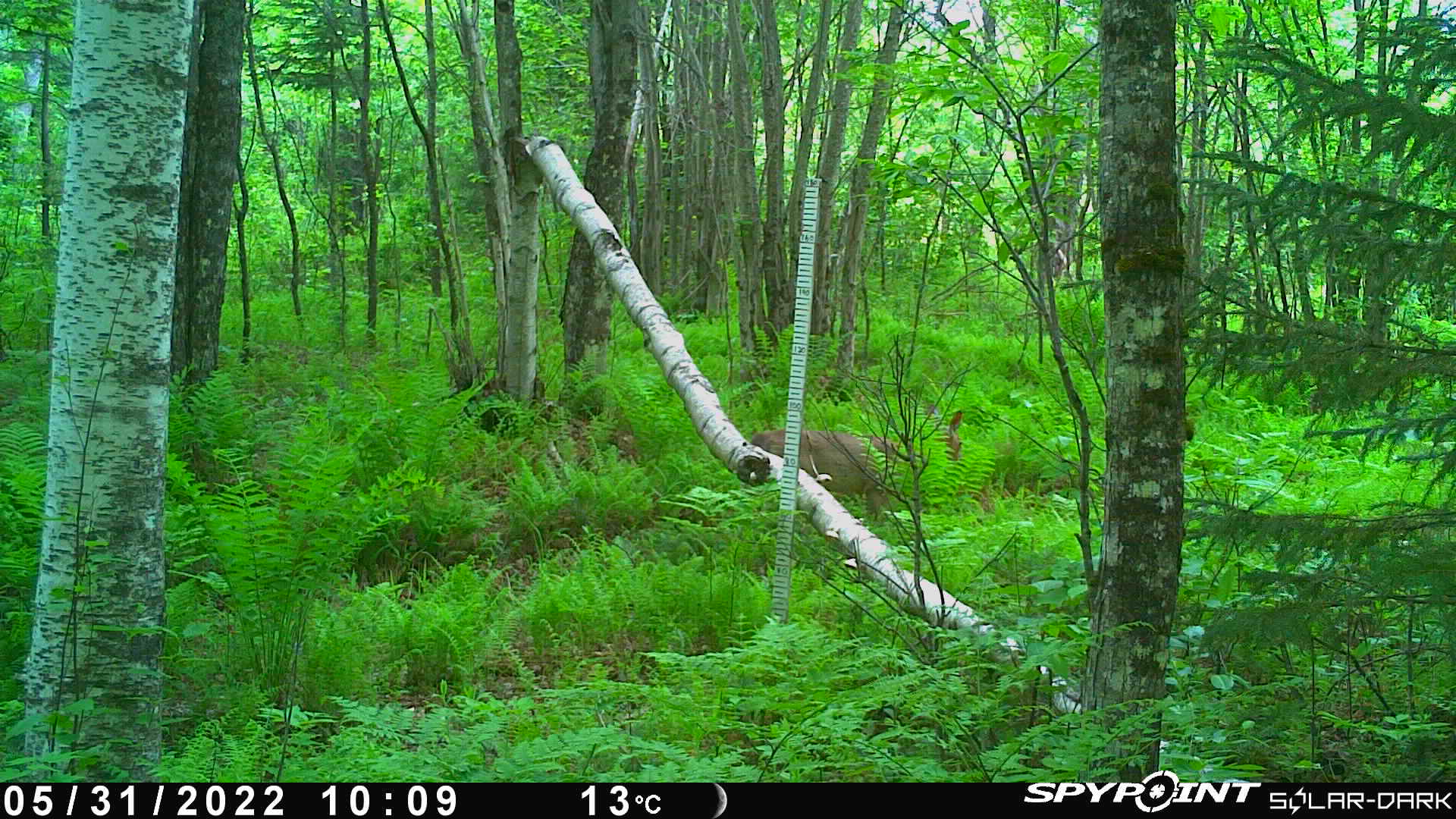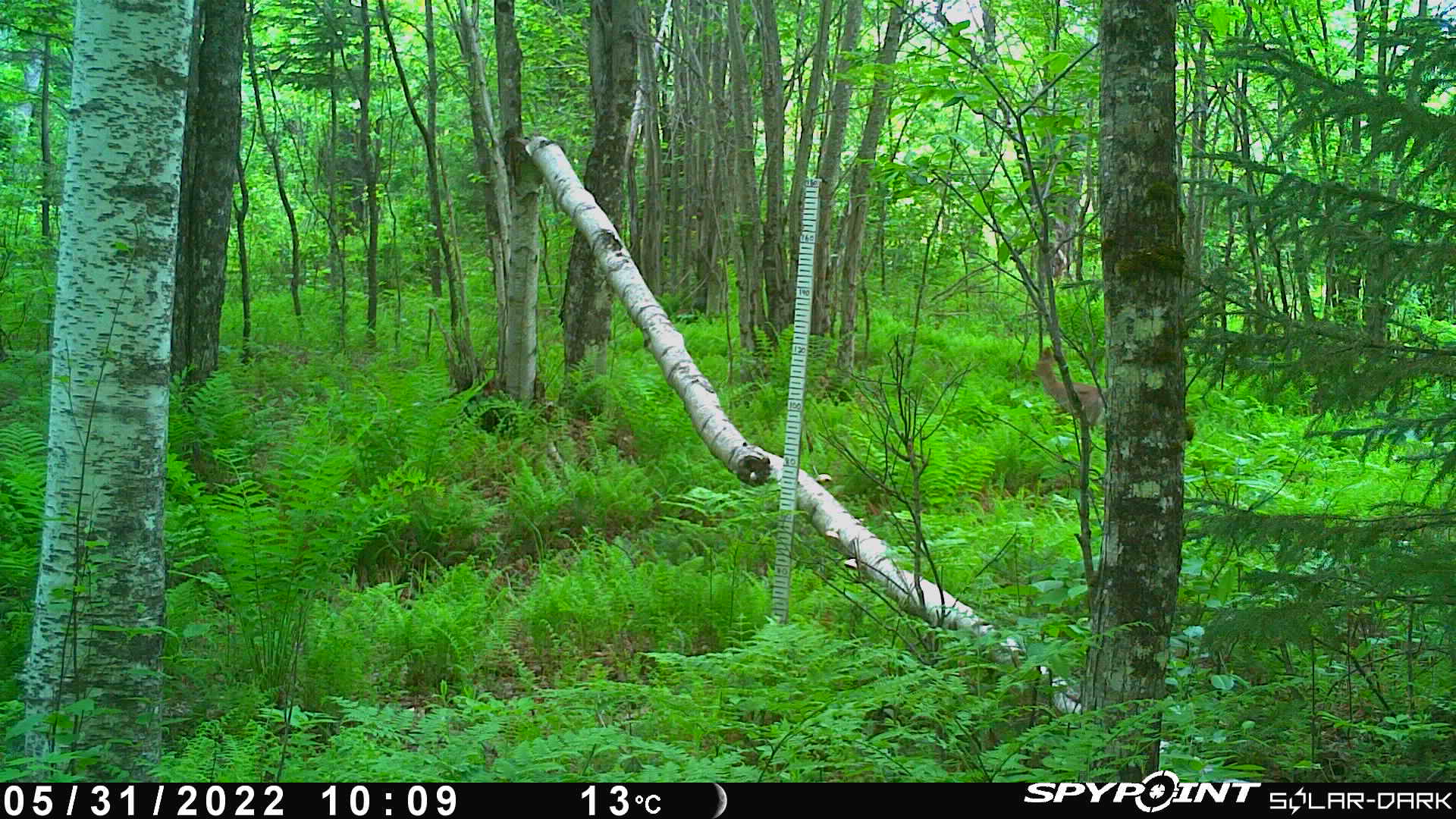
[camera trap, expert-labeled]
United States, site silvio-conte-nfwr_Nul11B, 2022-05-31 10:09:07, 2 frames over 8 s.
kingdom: Animalia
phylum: Chordata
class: Mammalia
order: Artiodactyla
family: Cervidae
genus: Odocoileus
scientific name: Odocoileus virginianus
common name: white-tailed deer